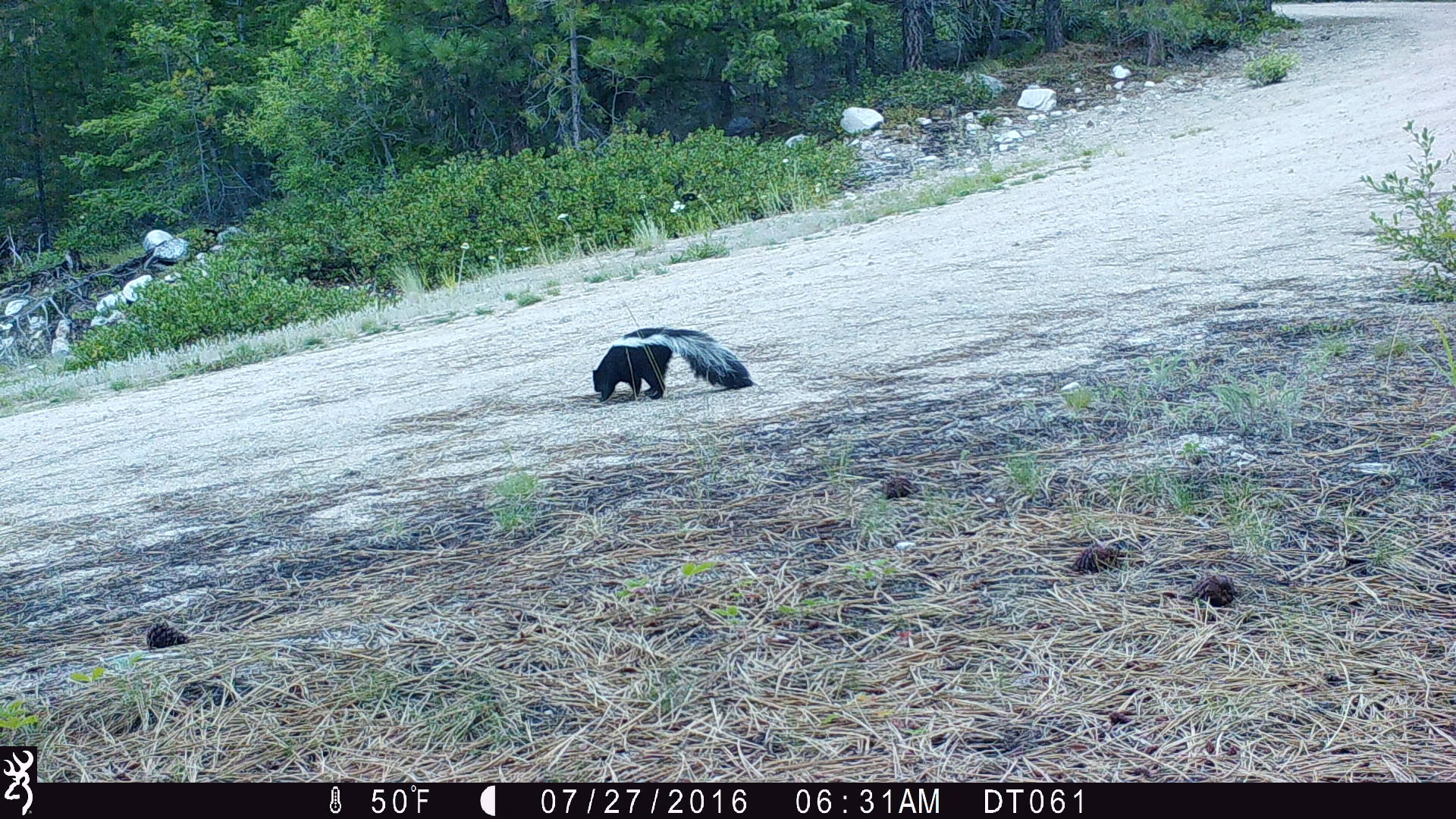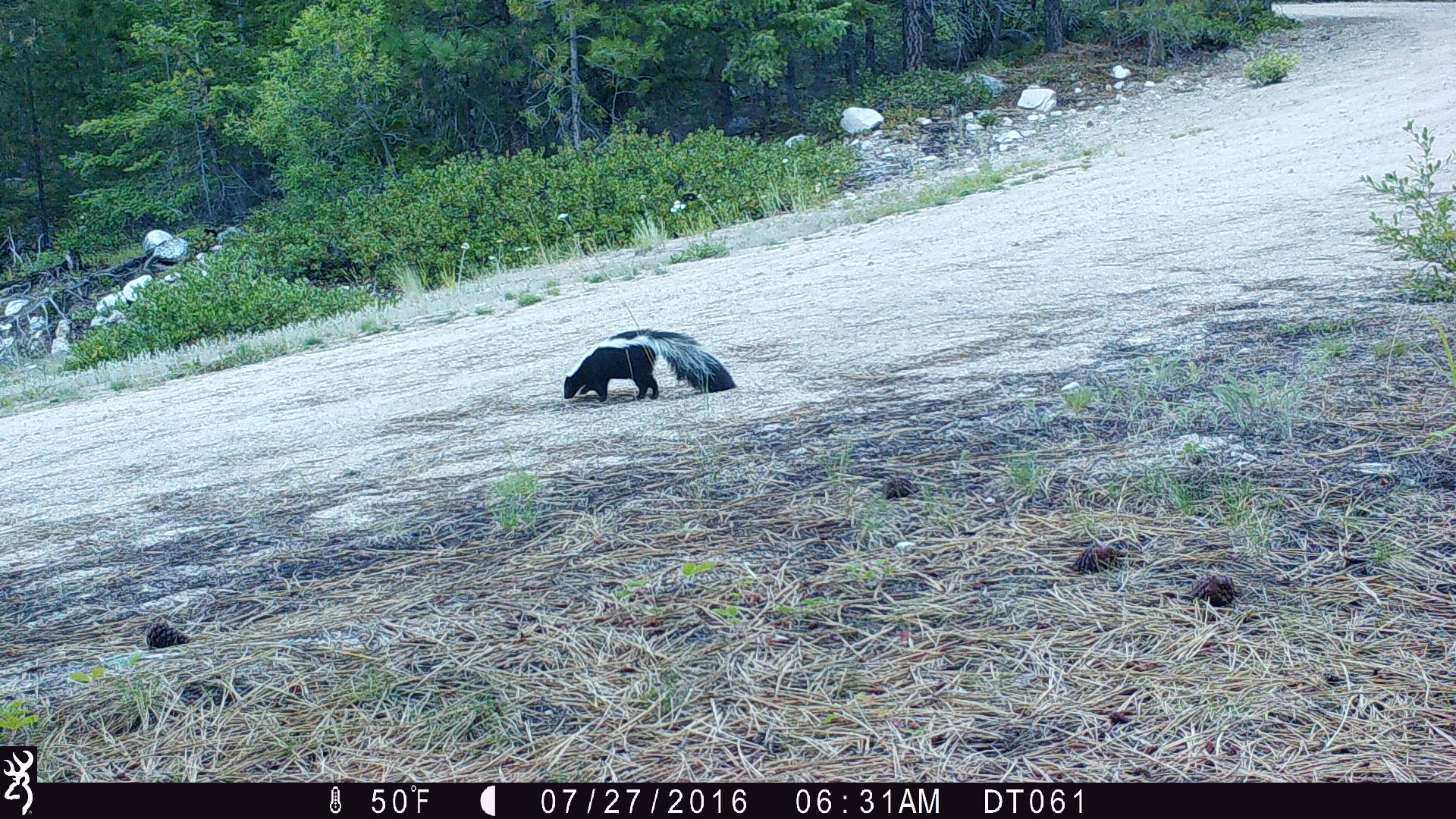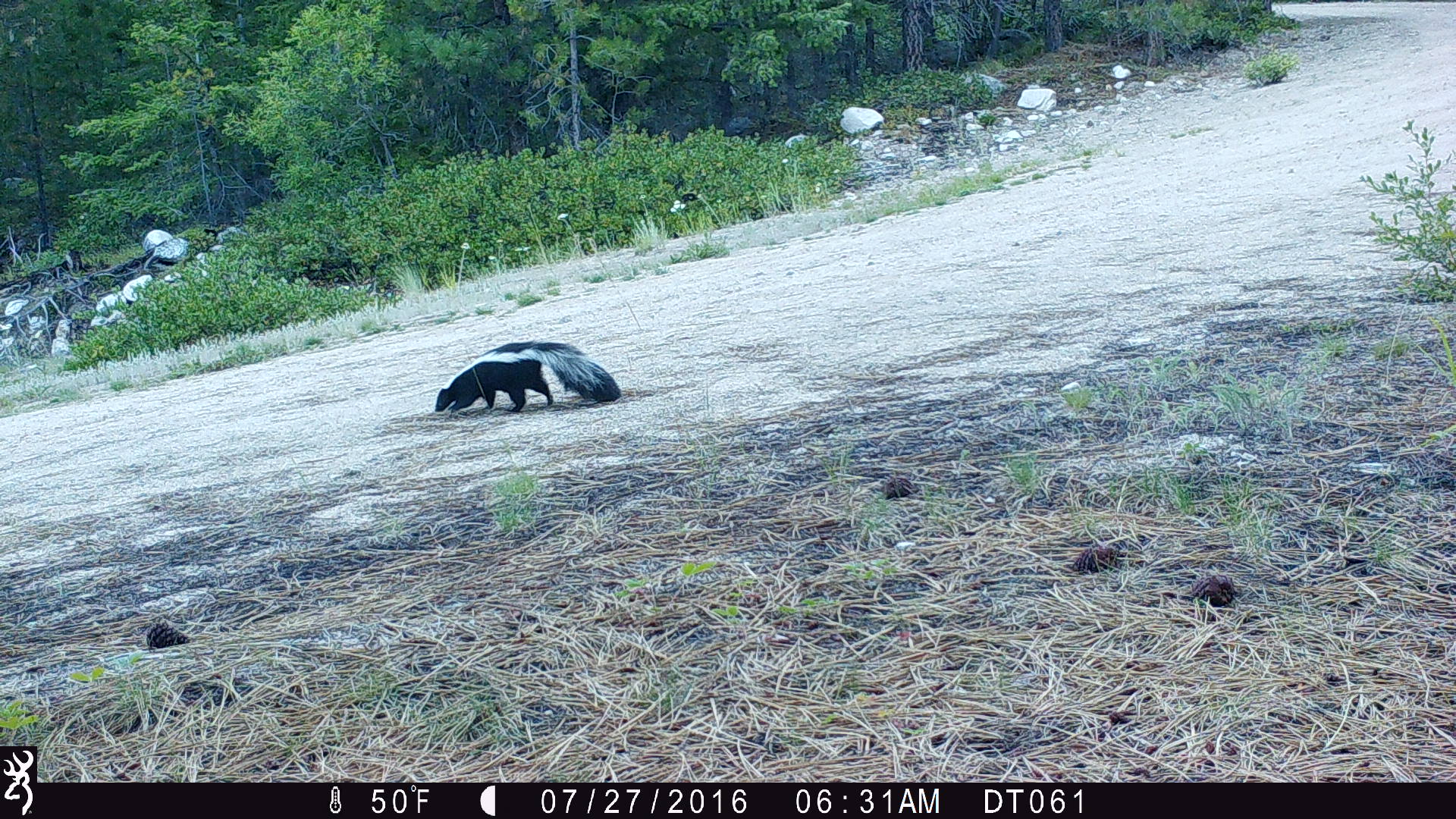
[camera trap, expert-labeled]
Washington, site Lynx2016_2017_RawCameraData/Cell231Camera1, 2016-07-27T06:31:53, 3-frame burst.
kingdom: Animalia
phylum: Chordata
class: Mammalia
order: Carnivora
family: Mephitidae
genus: Mephitis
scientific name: Mephitis mephitis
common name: striped skunk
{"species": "Mephitis mephitis (striped skunk)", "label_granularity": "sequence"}